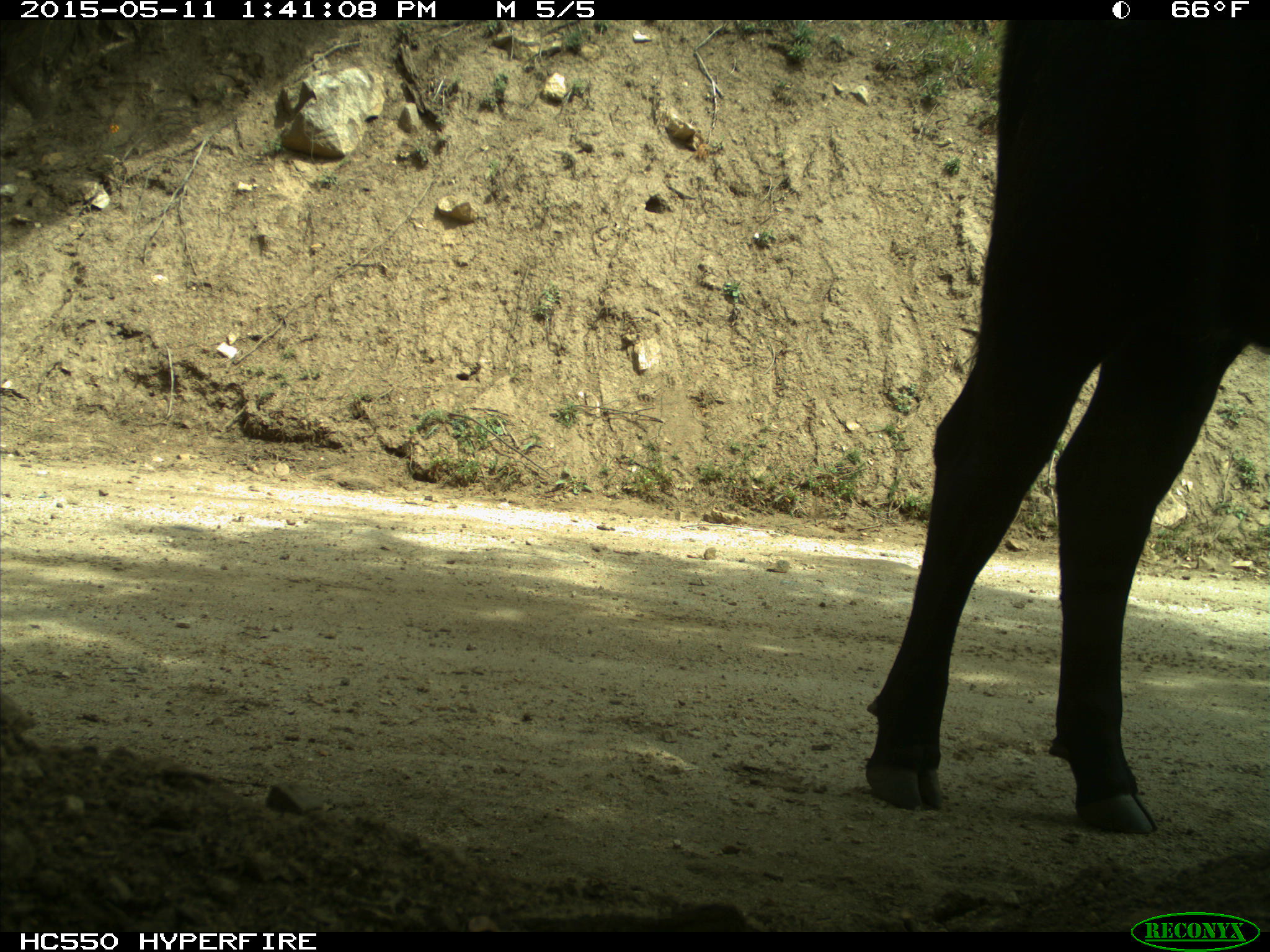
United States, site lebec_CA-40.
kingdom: Animalia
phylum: Chordata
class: Mammalia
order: Artiodactyla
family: Bovidae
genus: Bos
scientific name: Bos taurus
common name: domestic cow